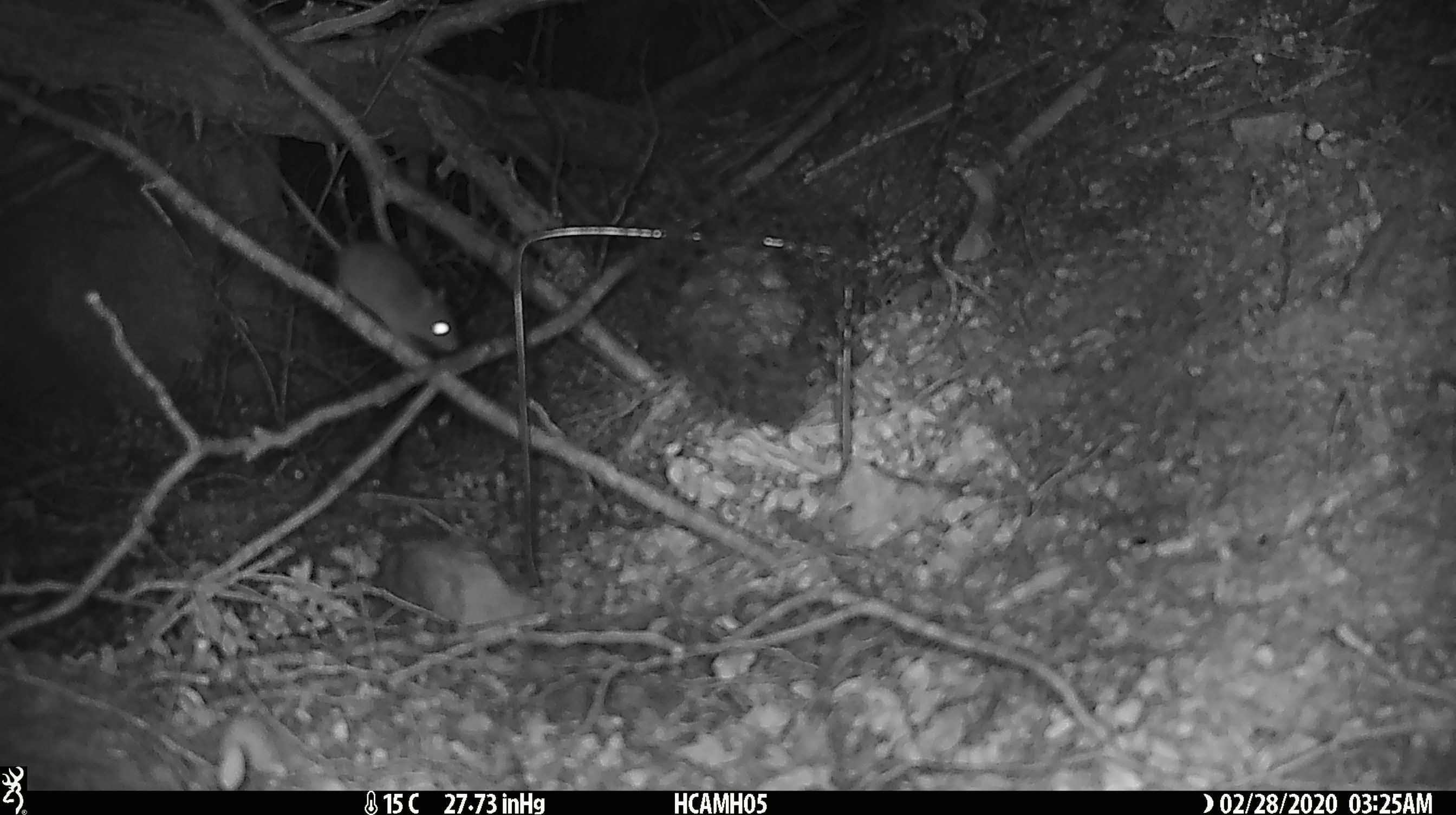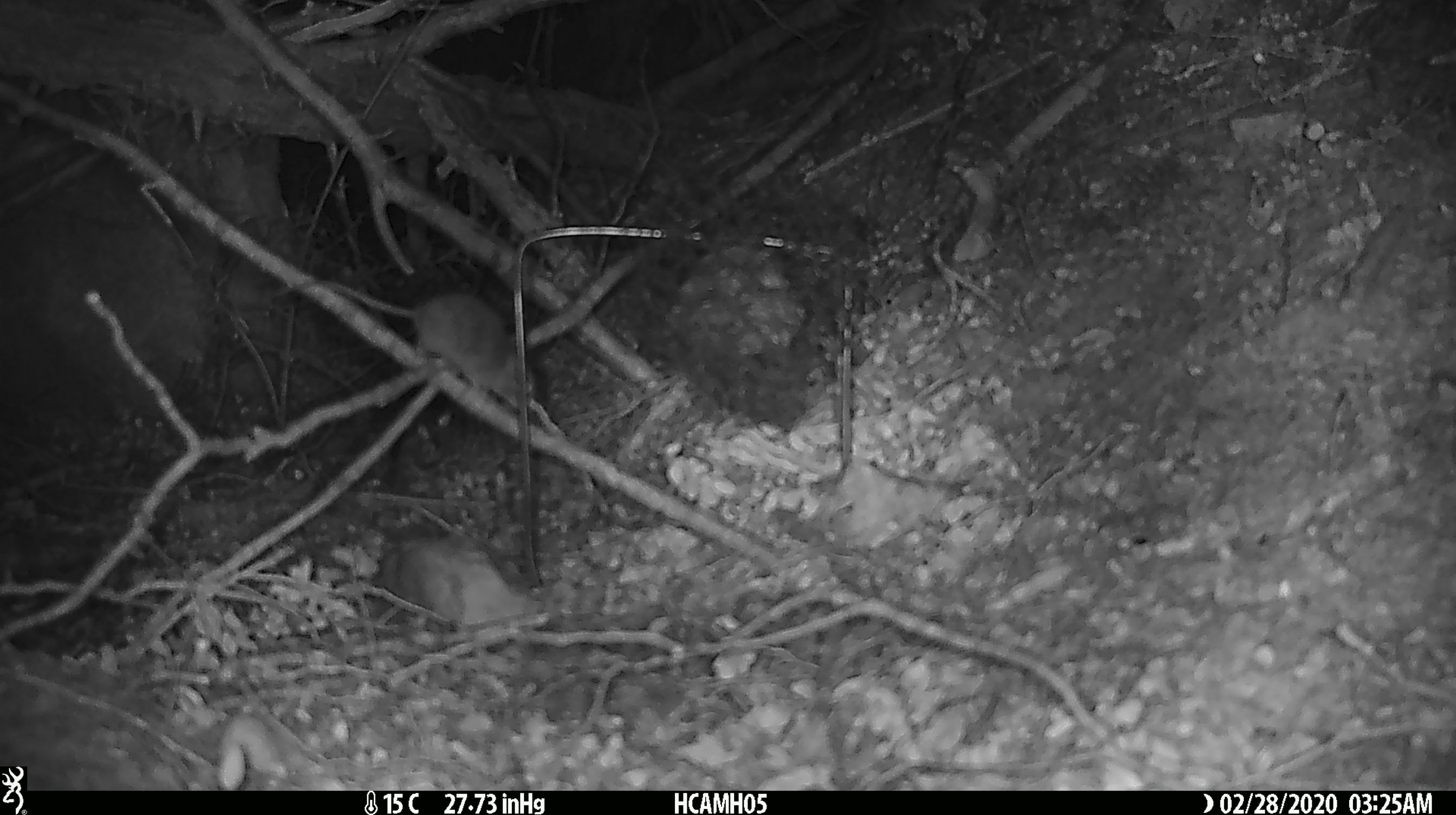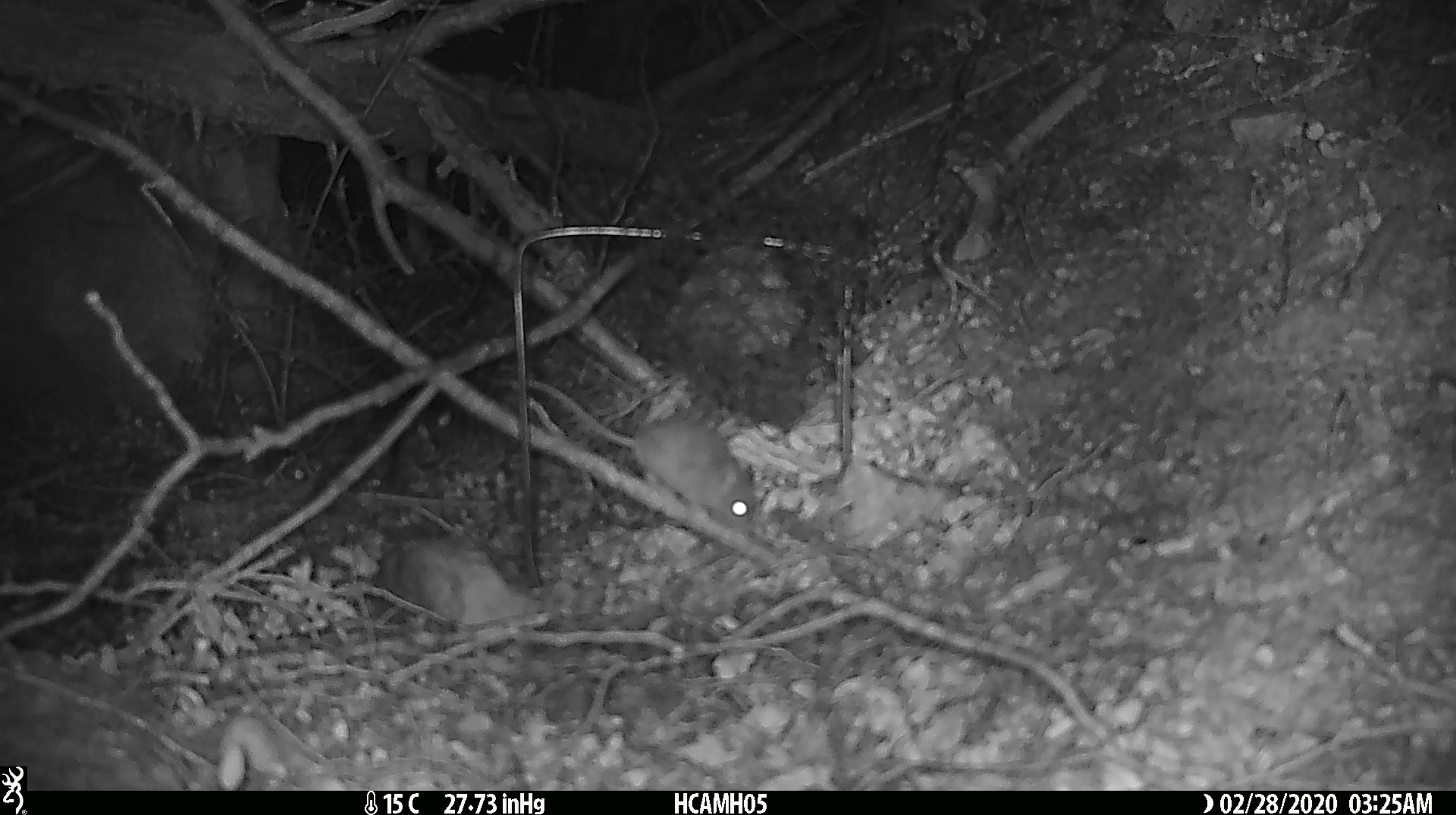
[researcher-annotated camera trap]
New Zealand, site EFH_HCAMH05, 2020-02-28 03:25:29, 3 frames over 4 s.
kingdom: Animalia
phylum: Chordata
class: Mammalia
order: Rodentia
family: Muridae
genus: Mus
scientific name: Mus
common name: mouse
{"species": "mouse (Mus)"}